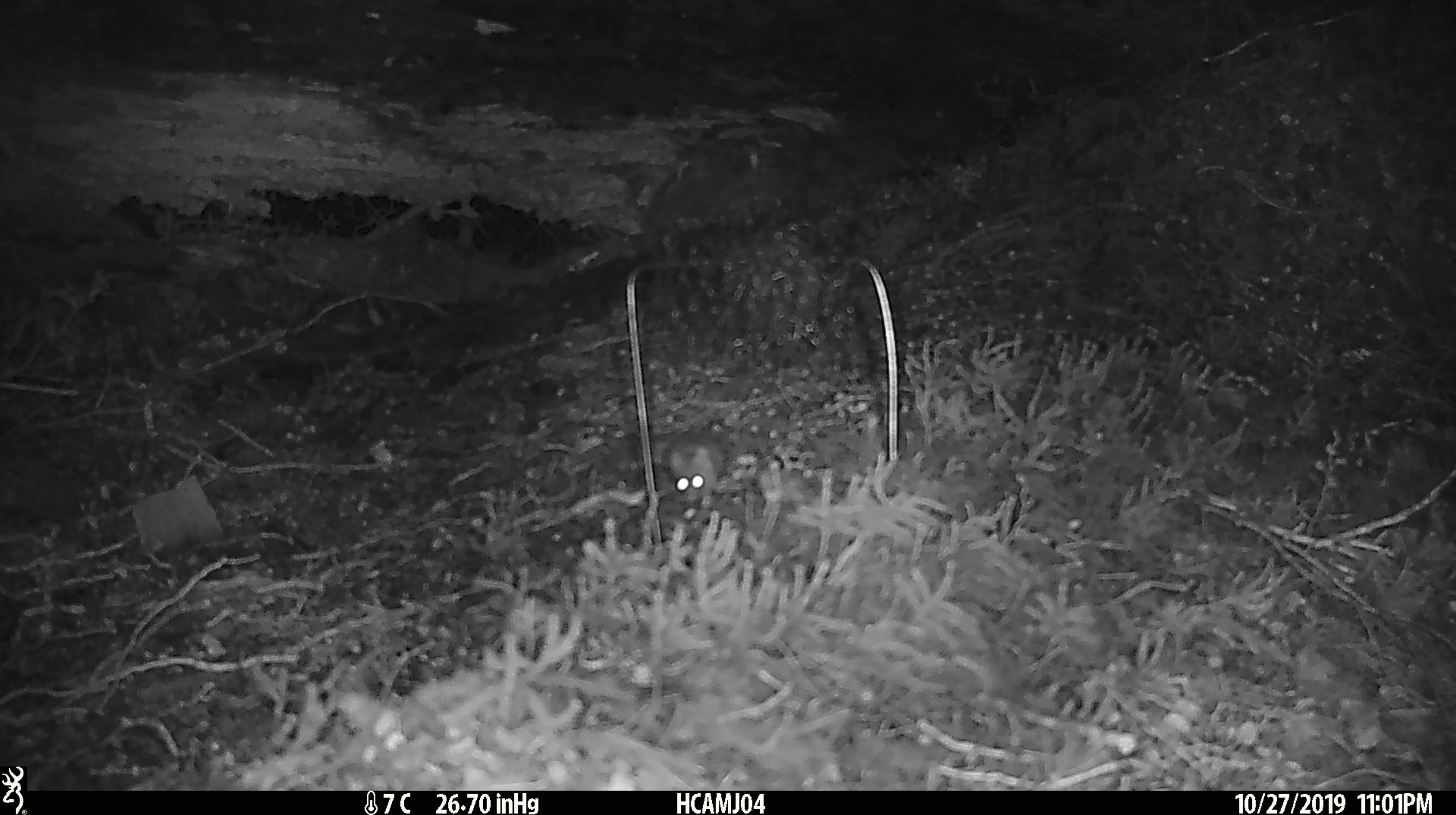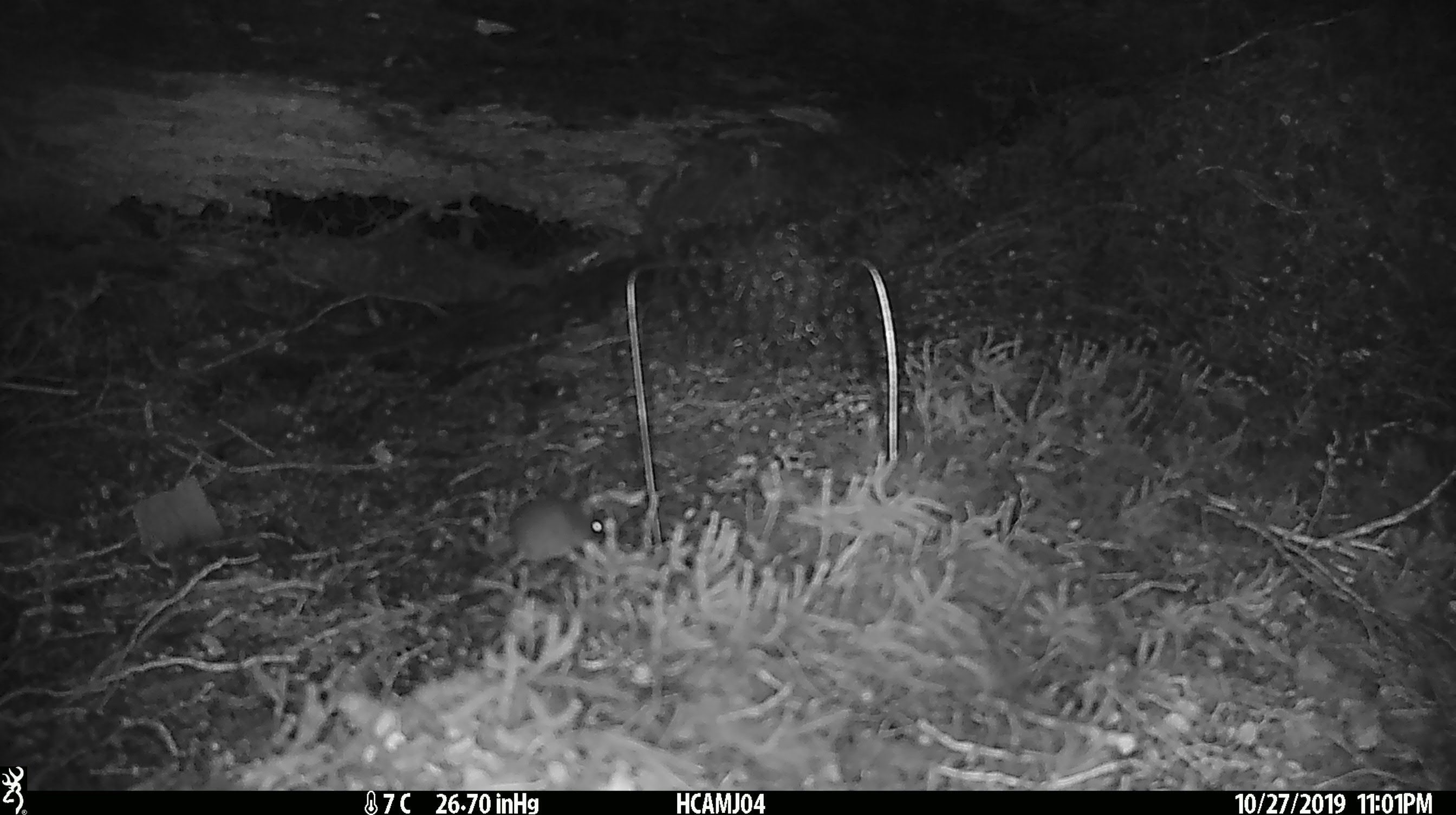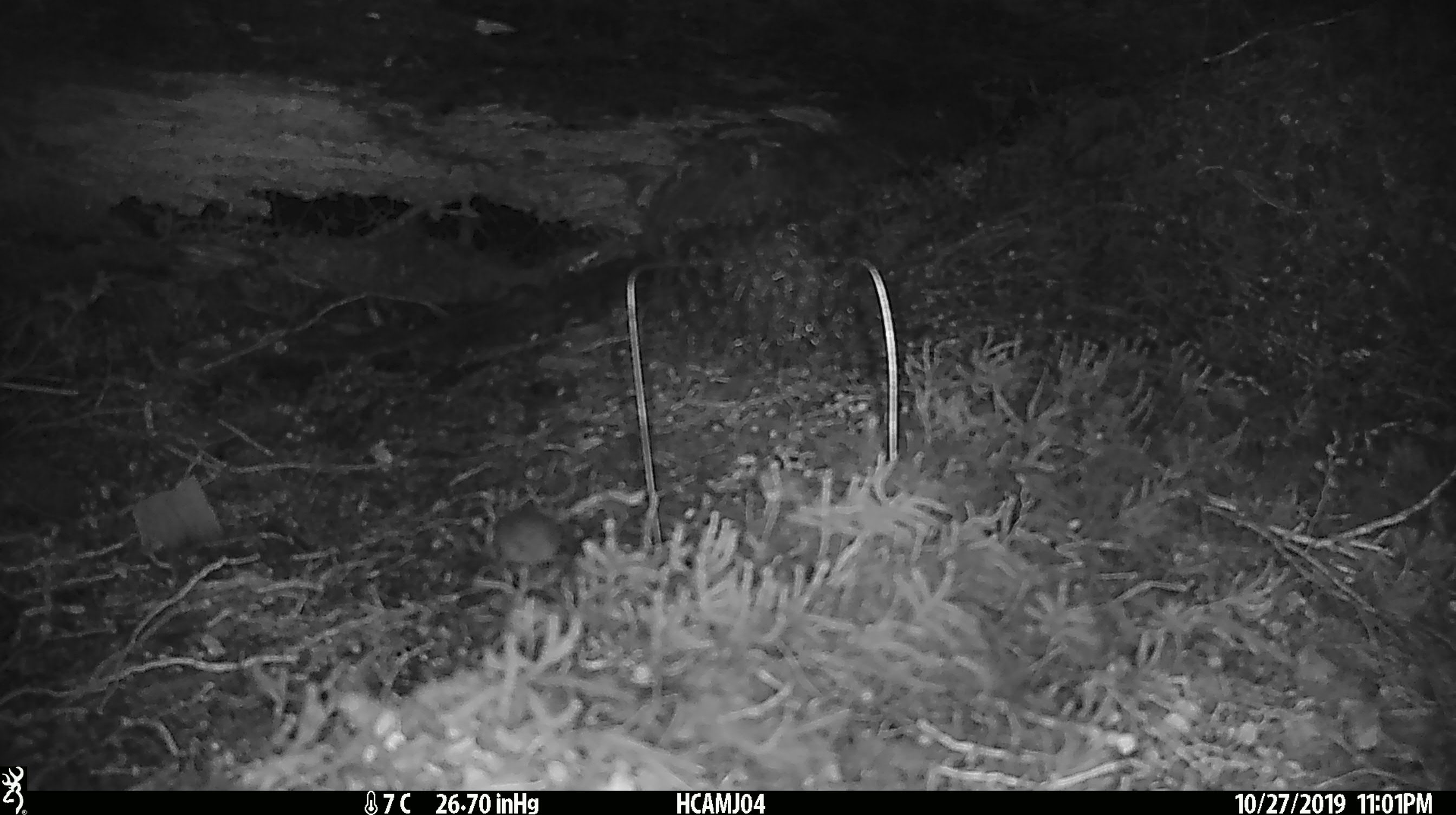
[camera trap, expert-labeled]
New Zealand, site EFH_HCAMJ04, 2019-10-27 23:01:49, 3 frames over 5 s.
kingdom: Animalia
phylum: Chordata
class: Mammalia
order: Rodentia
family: Muridae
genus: Mus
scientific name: Mus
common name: mouse